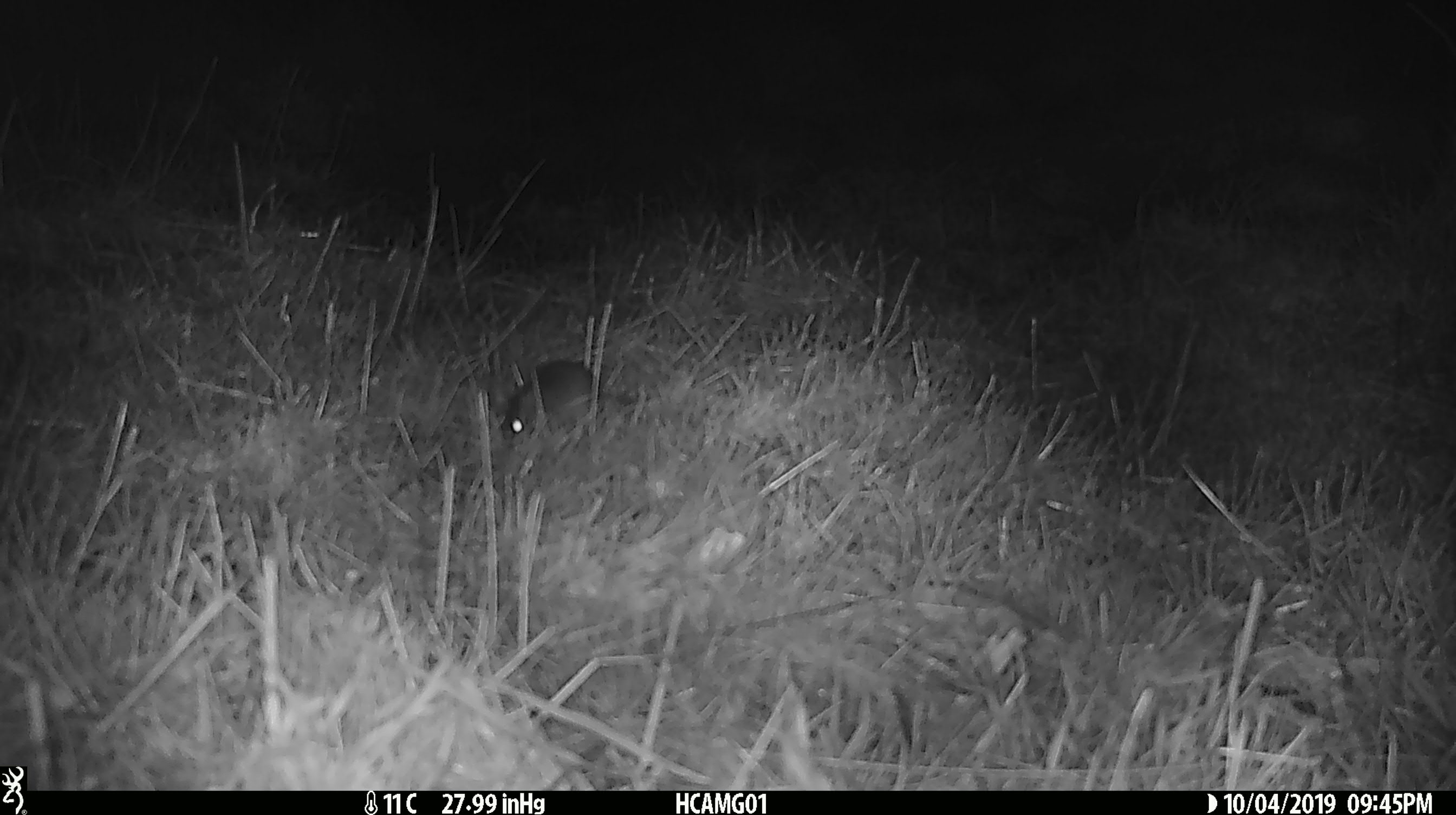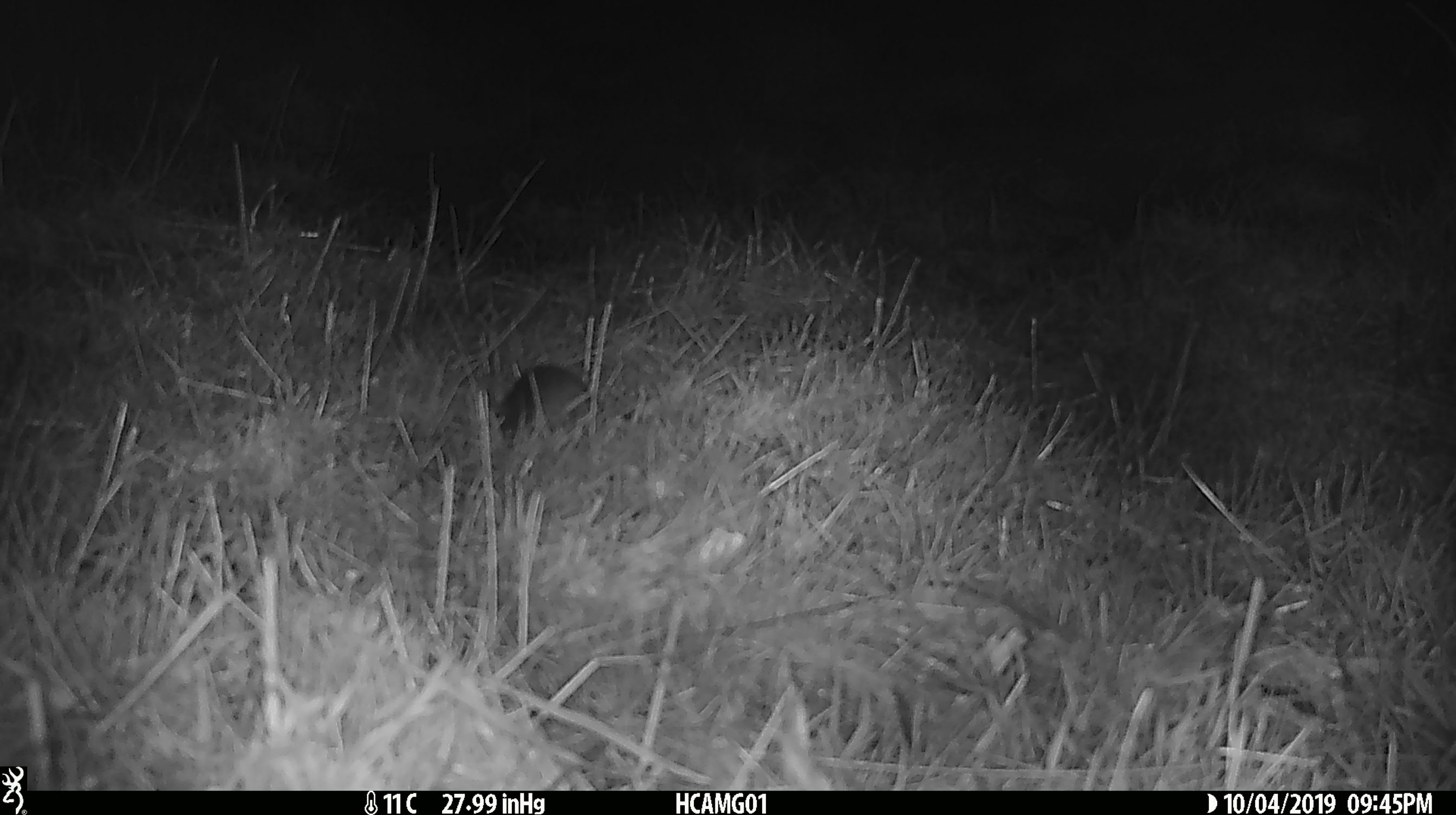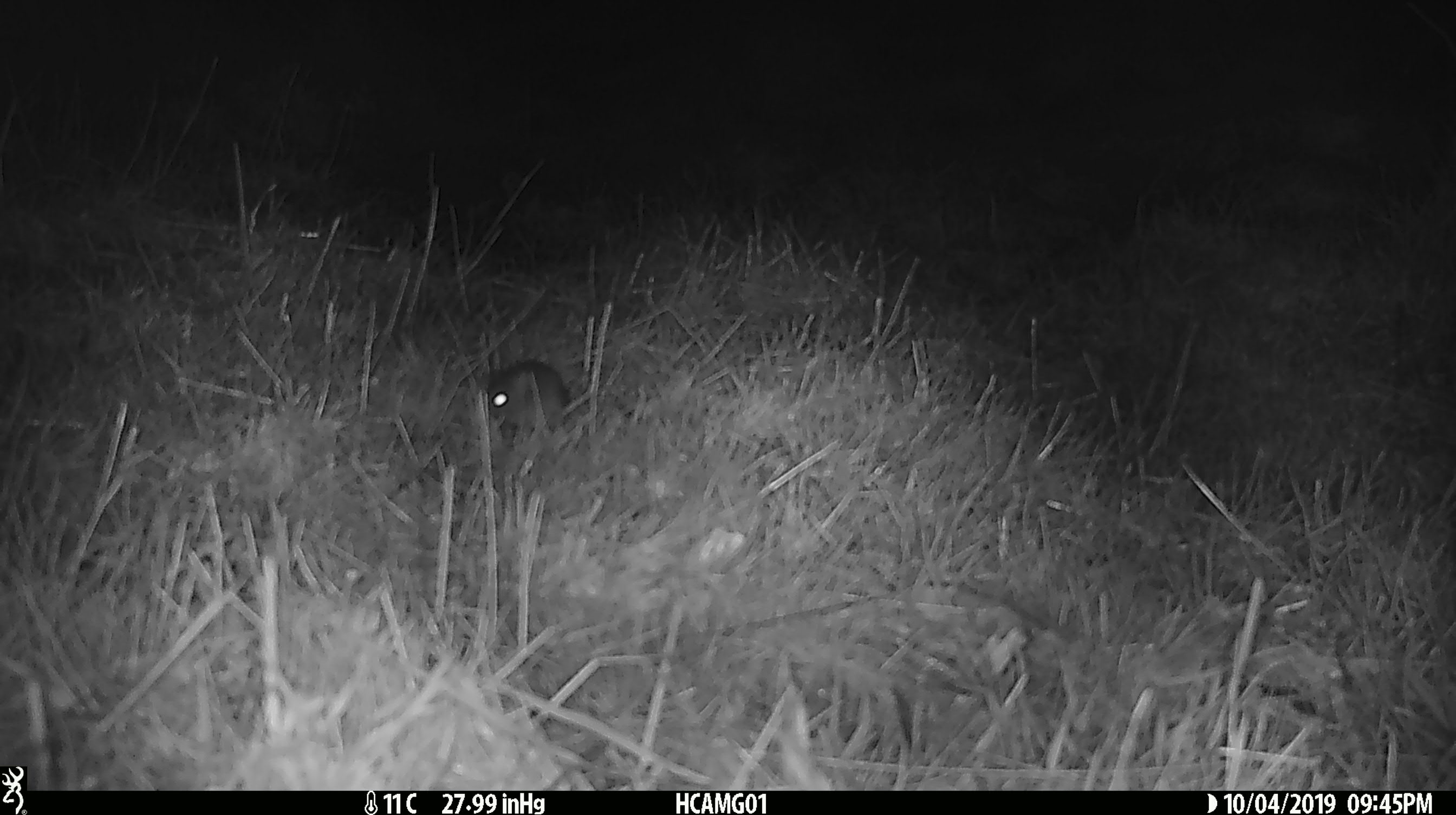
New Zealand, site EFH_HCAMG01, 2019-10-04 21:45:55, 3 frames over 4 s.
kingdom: Animalia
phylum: Chordata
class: Mammalia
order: Rodentia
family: Muridae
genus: Mus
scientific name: Mus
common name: mouse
Mouse (Mus).